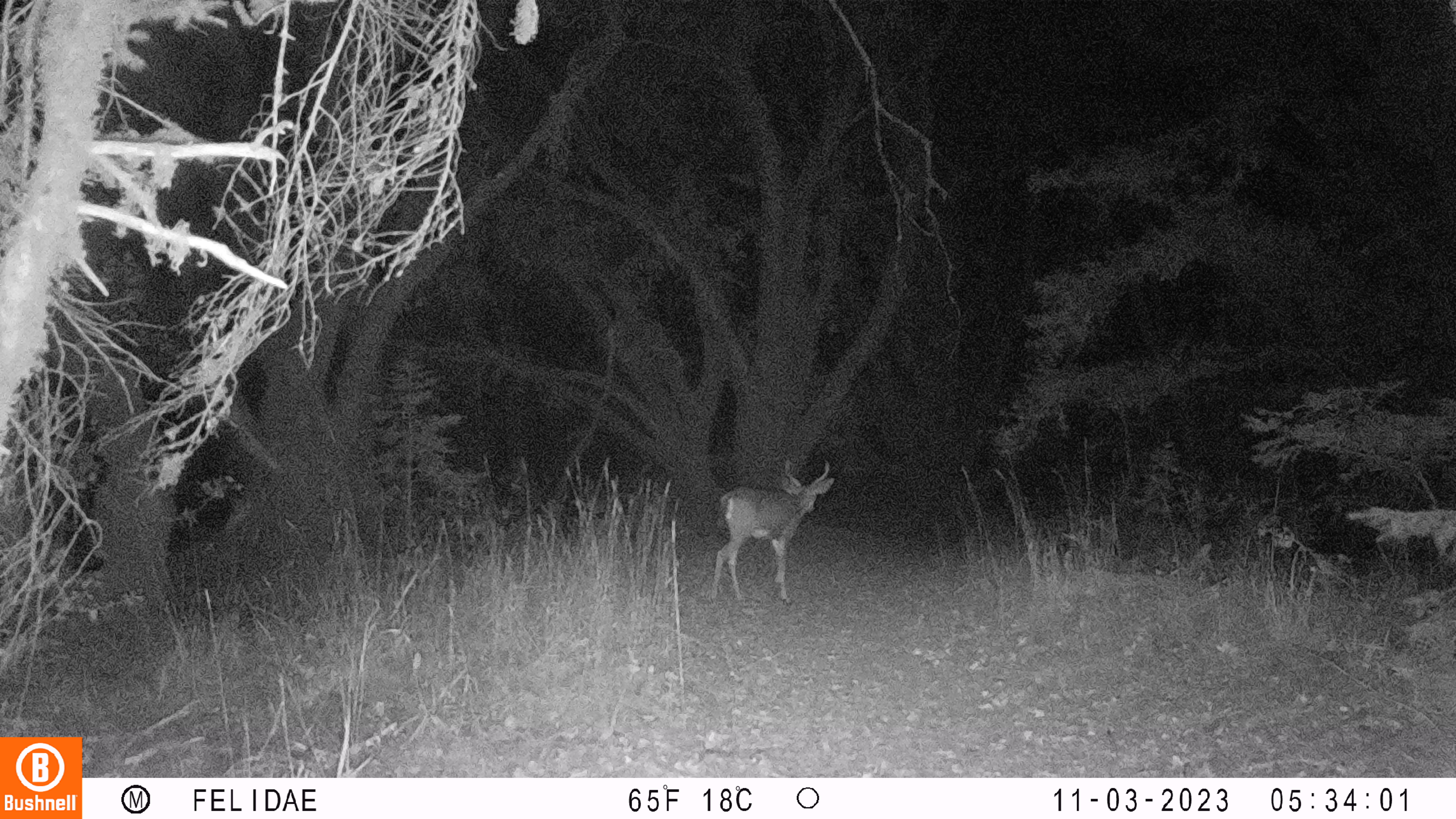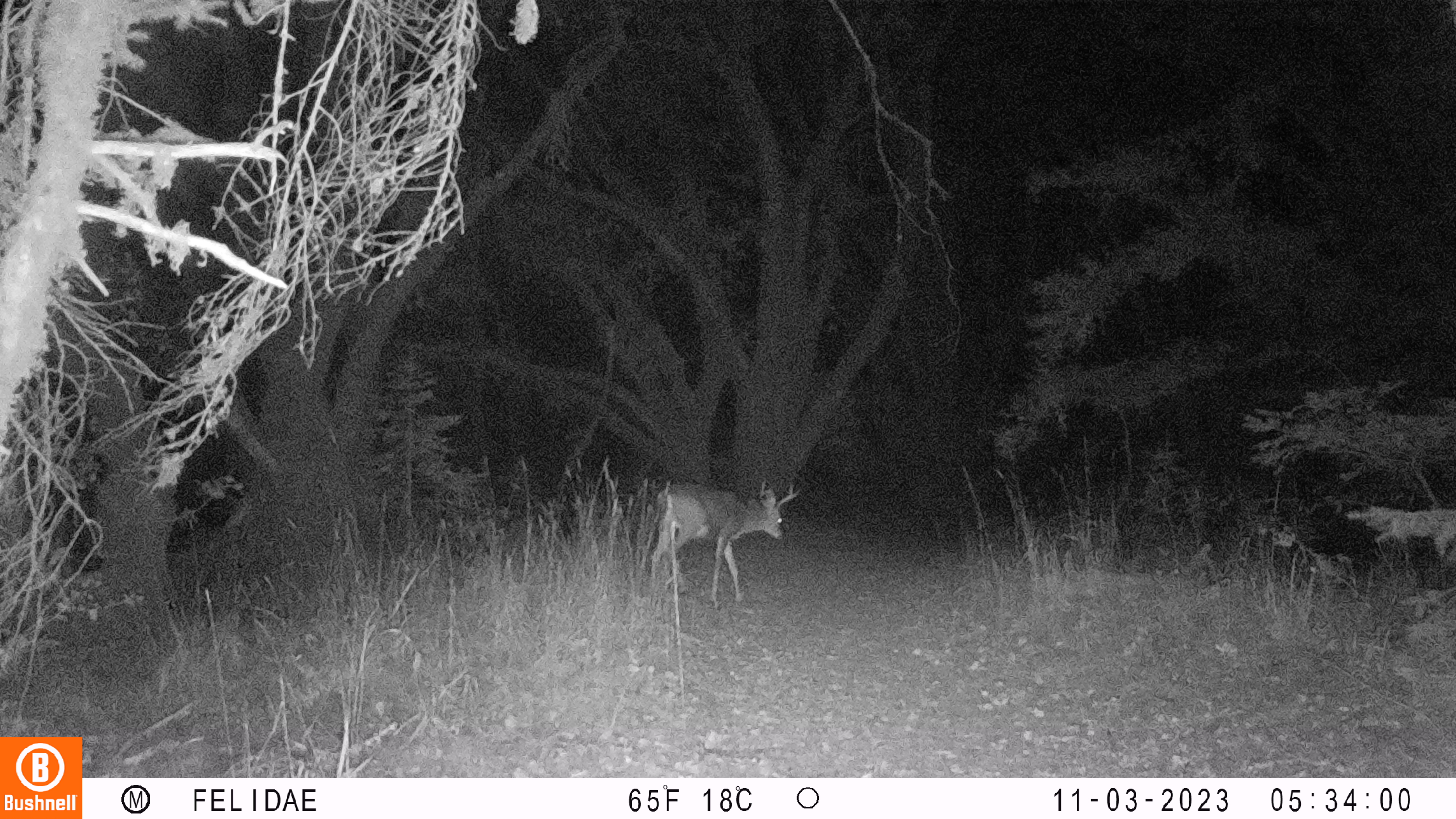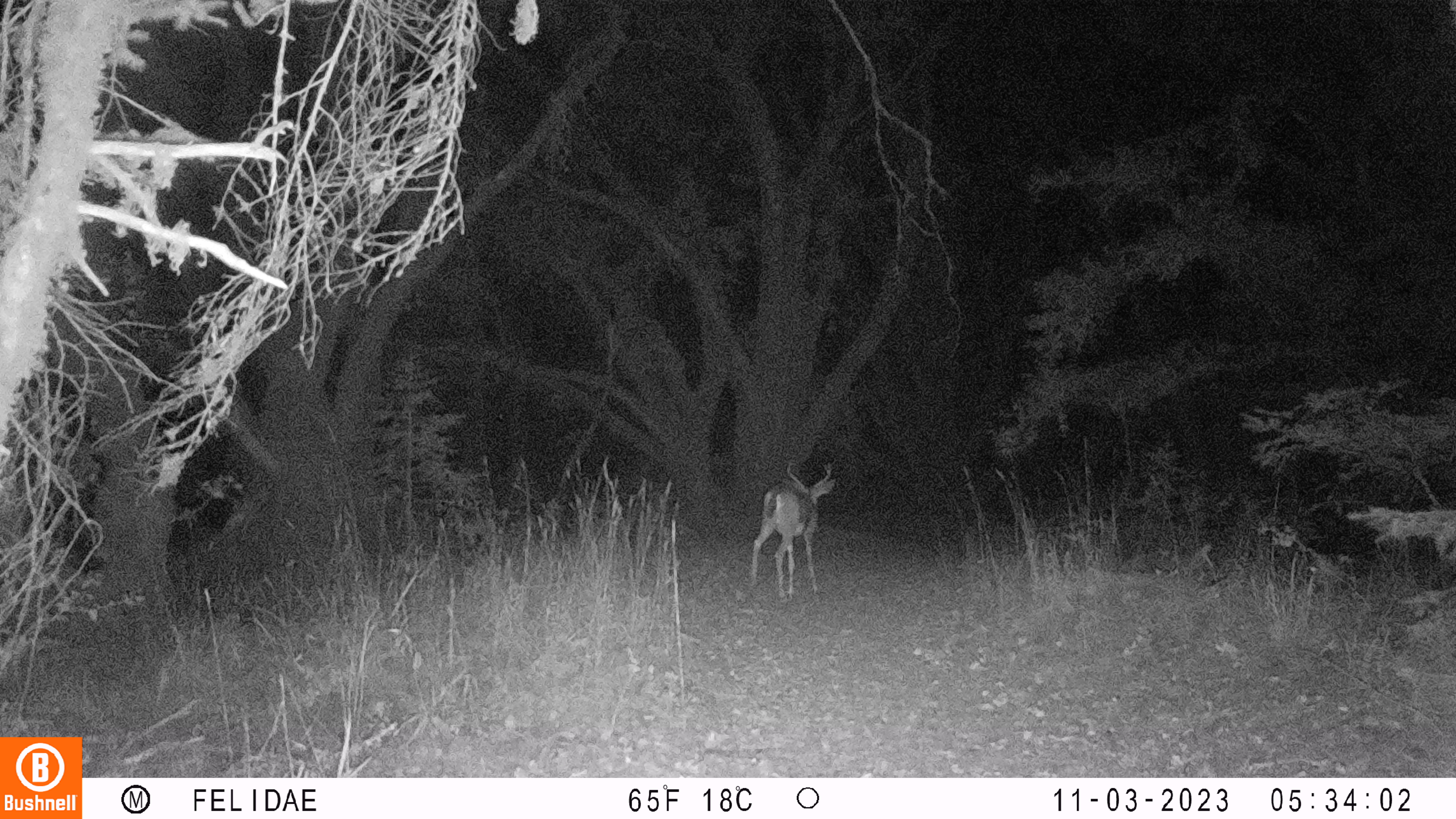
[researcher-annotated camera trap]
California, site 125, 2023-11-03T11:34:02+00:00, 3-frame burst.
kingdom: Animalia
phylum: Chordata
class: Mammalia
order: Artiodactyla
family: Cervidae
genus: Odocoileus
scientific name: Odocoileus hemionus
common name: mule deer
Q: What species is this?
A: Mule deer (Odocoileus hemionus).